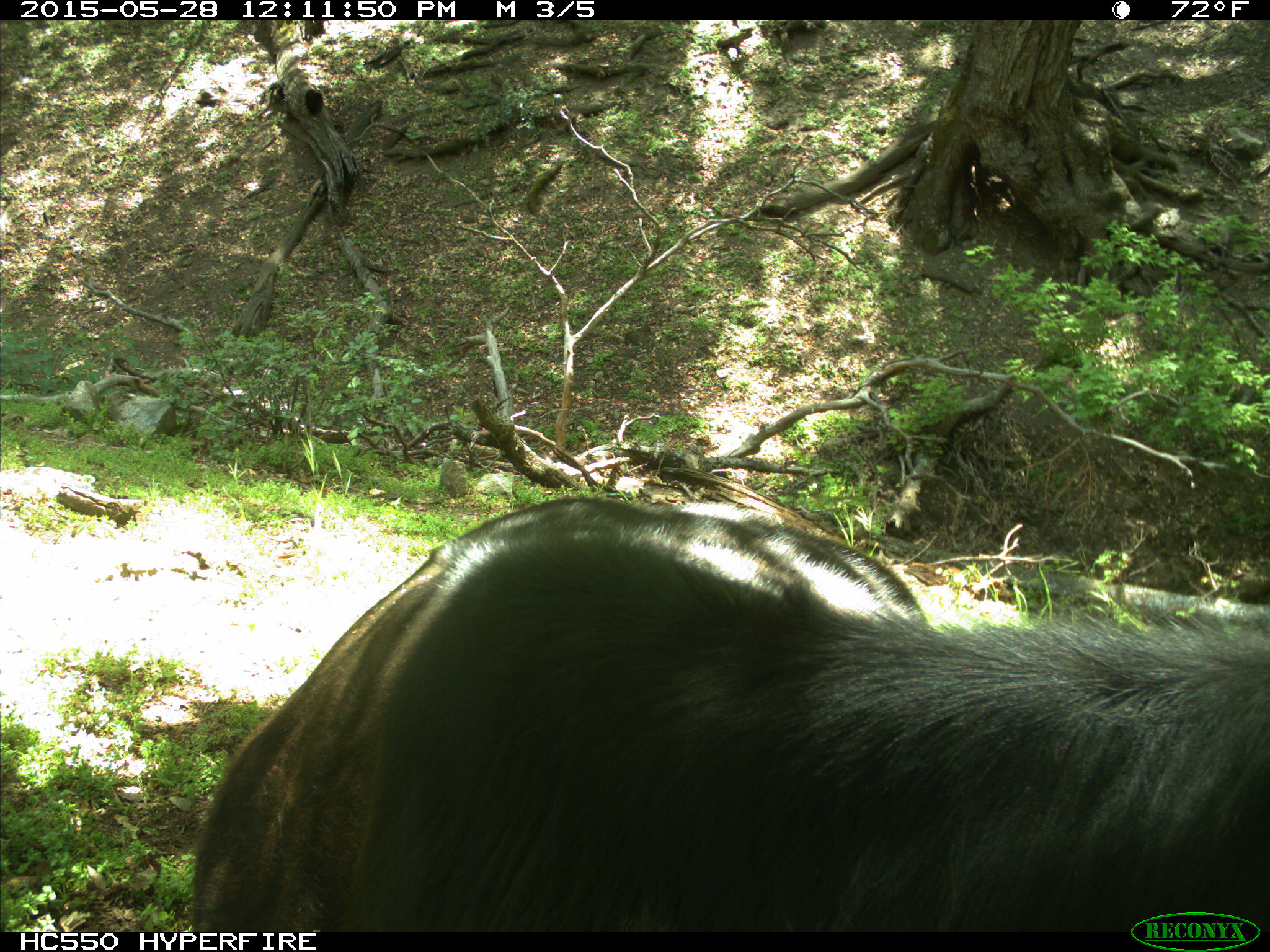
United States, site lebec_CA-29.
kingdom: Animalia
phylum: Chordata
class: Mammalia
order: Artiodactyla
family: Bovidae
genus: Bos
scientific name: Bos taurus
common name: domestic cow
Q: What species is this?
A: Bos taurus (domestic cow).